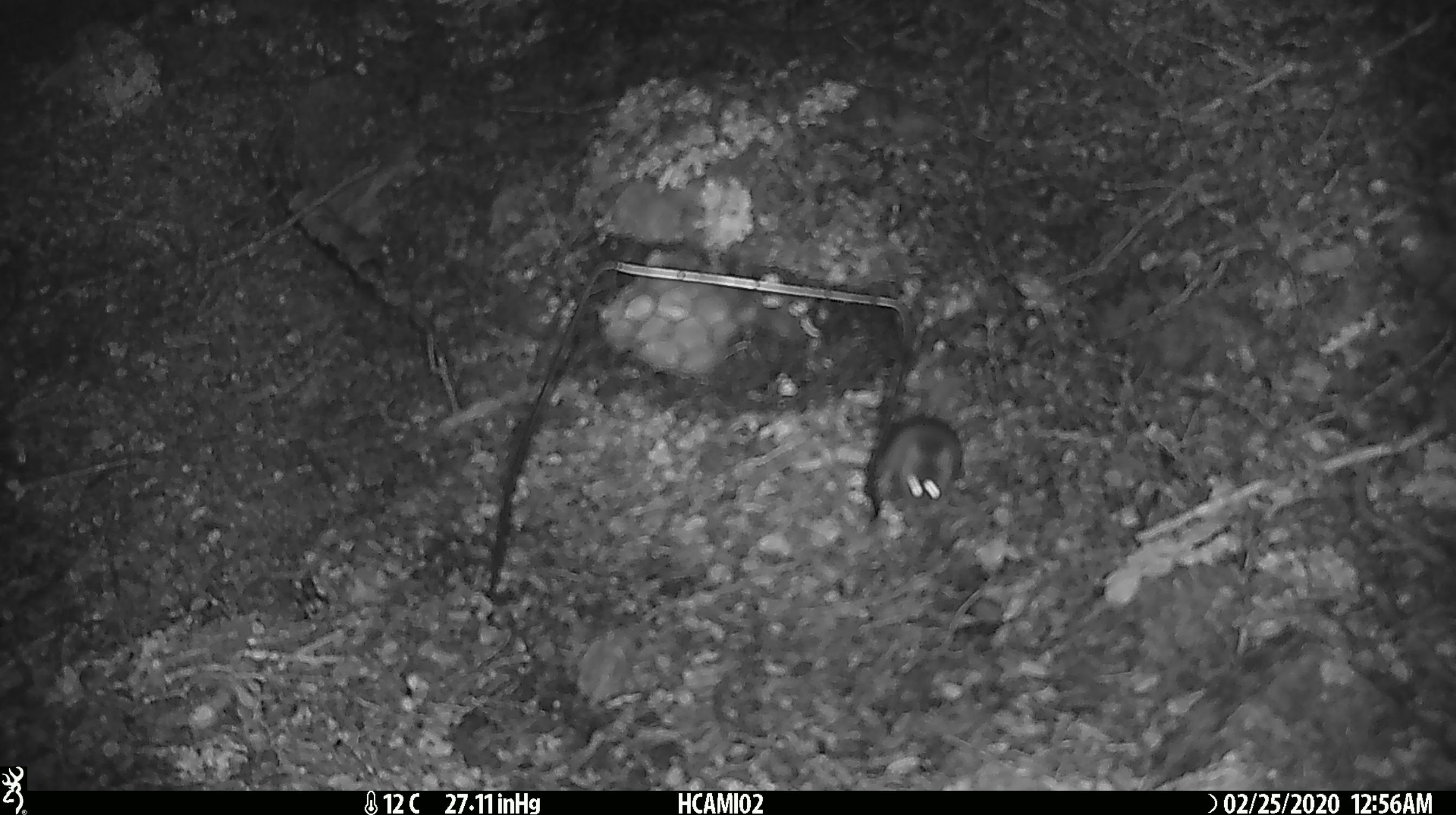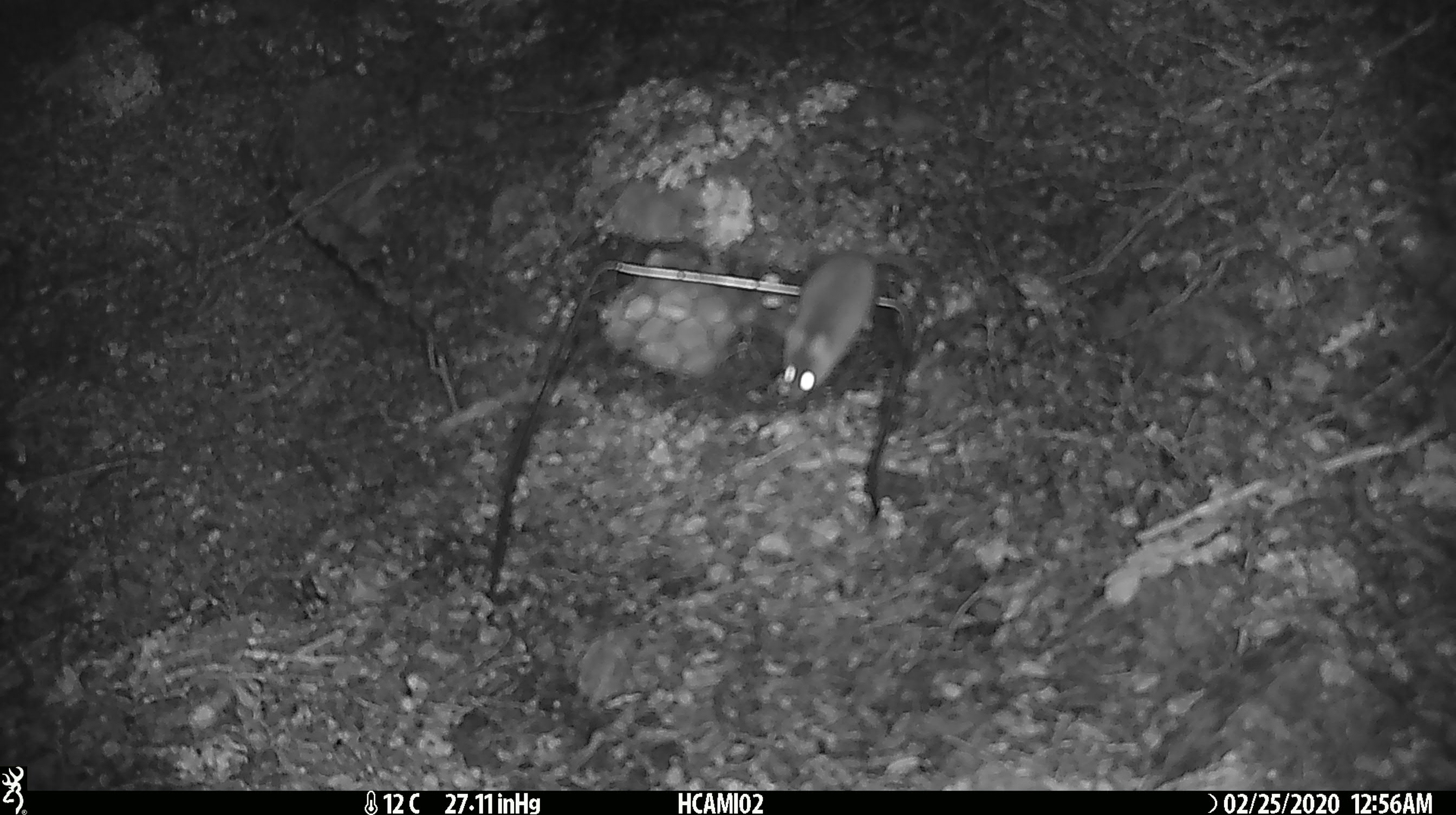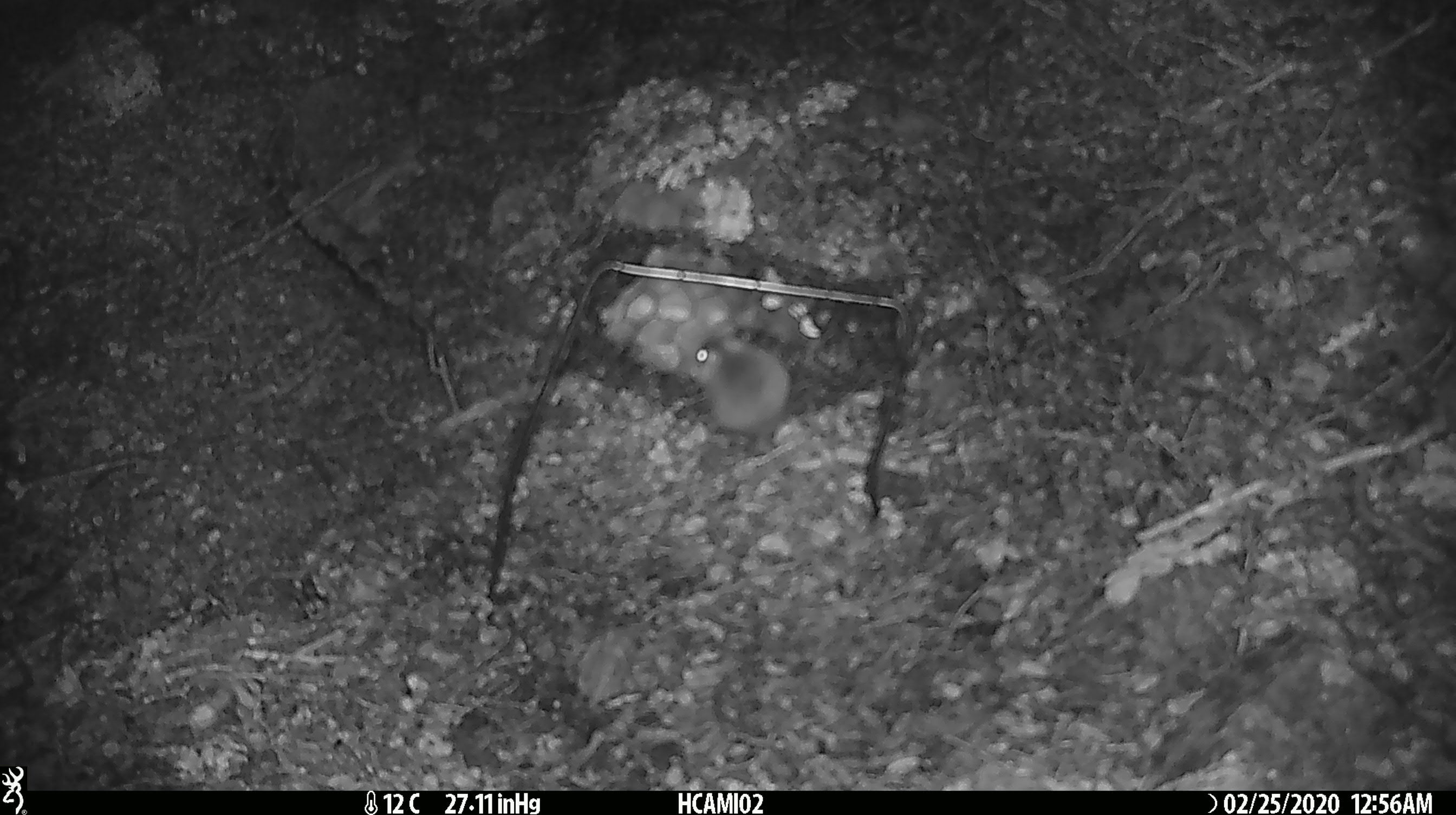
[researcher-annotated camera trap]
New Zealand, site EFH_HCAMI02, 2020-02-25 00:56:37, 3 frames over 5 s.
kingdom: Animalia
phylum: Chordata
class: Mammalia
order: Rodentia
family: Muridae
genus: Mus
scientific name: Mus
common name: mouse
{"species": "mouse (Mus)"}